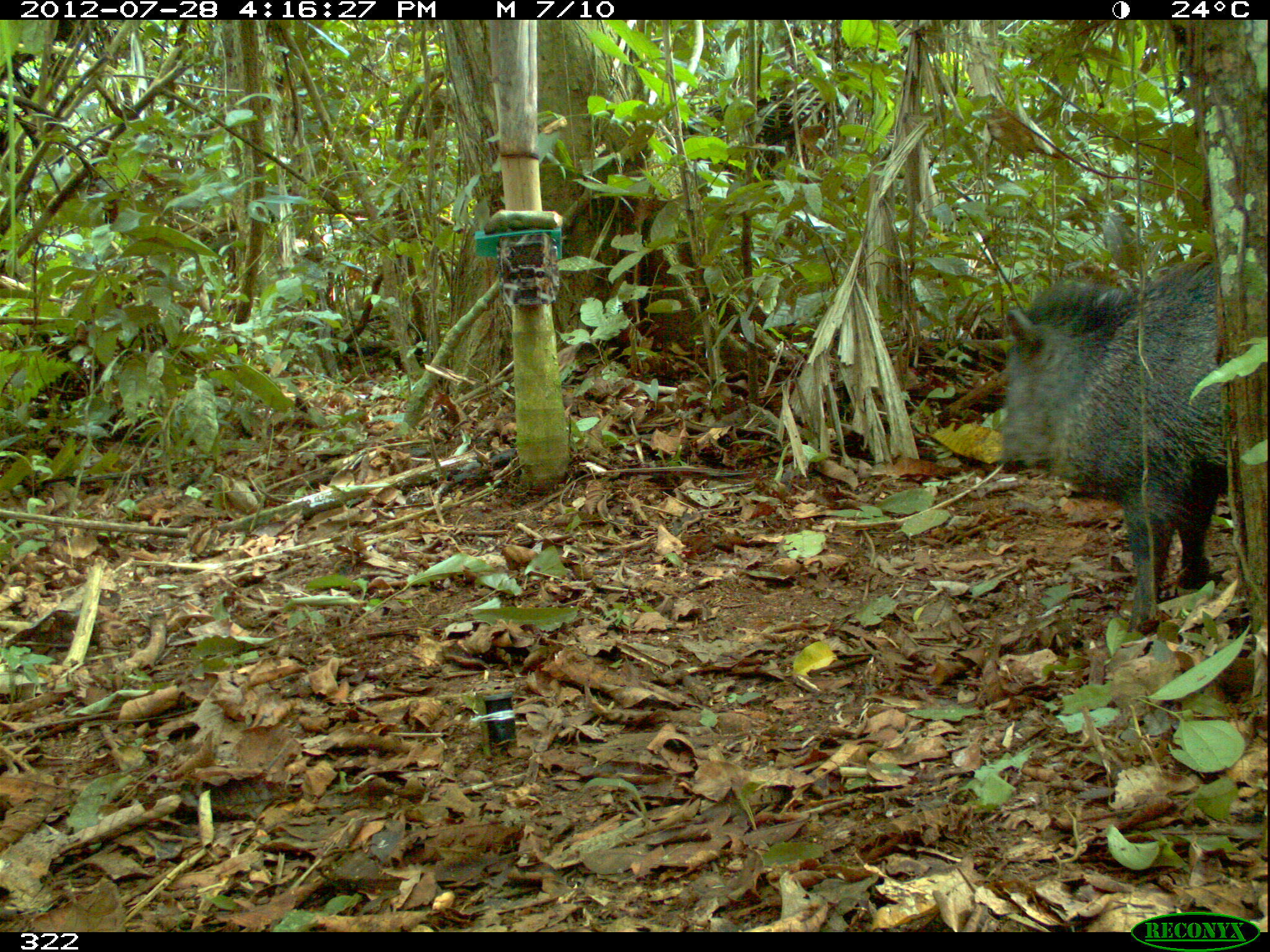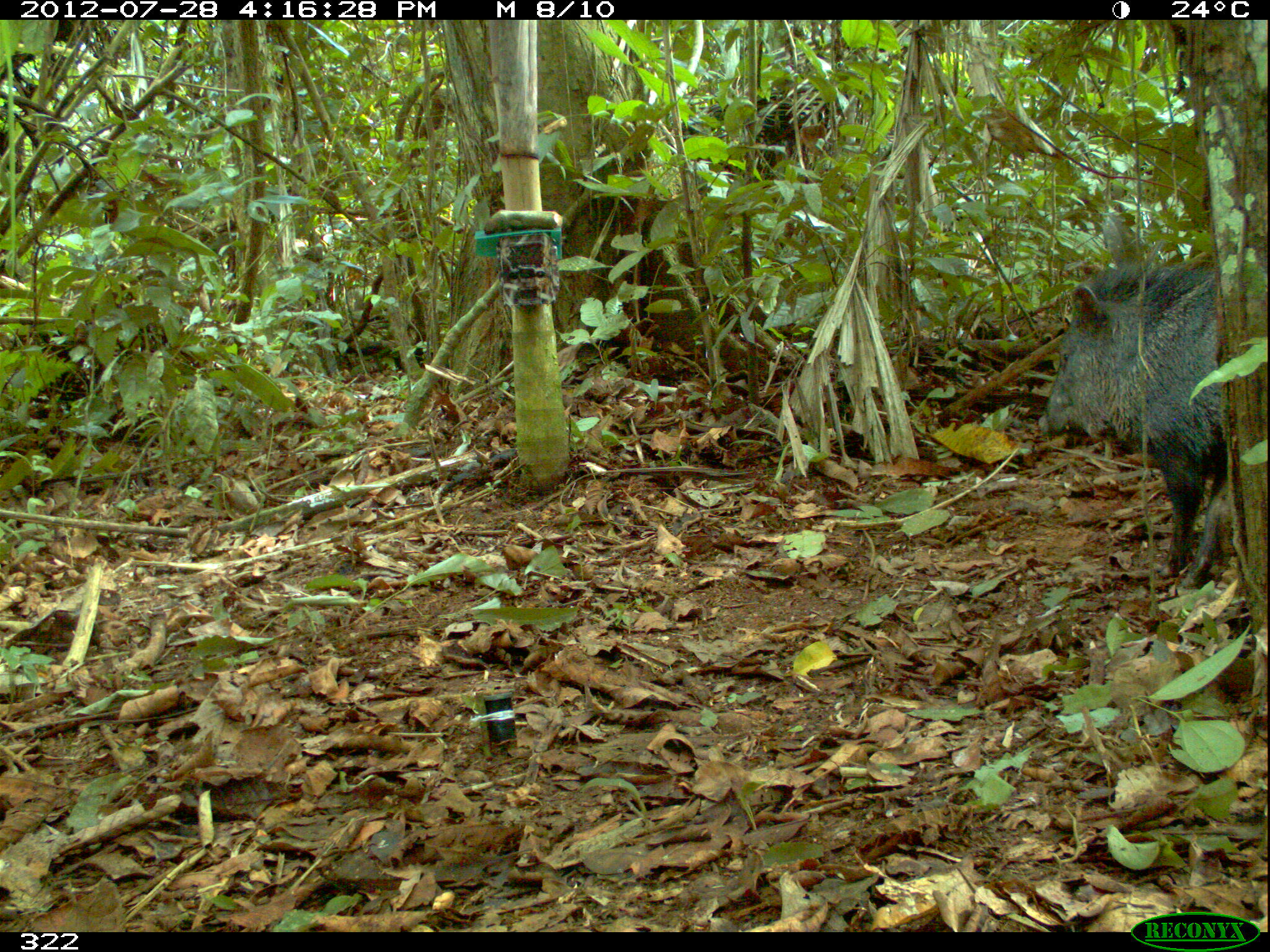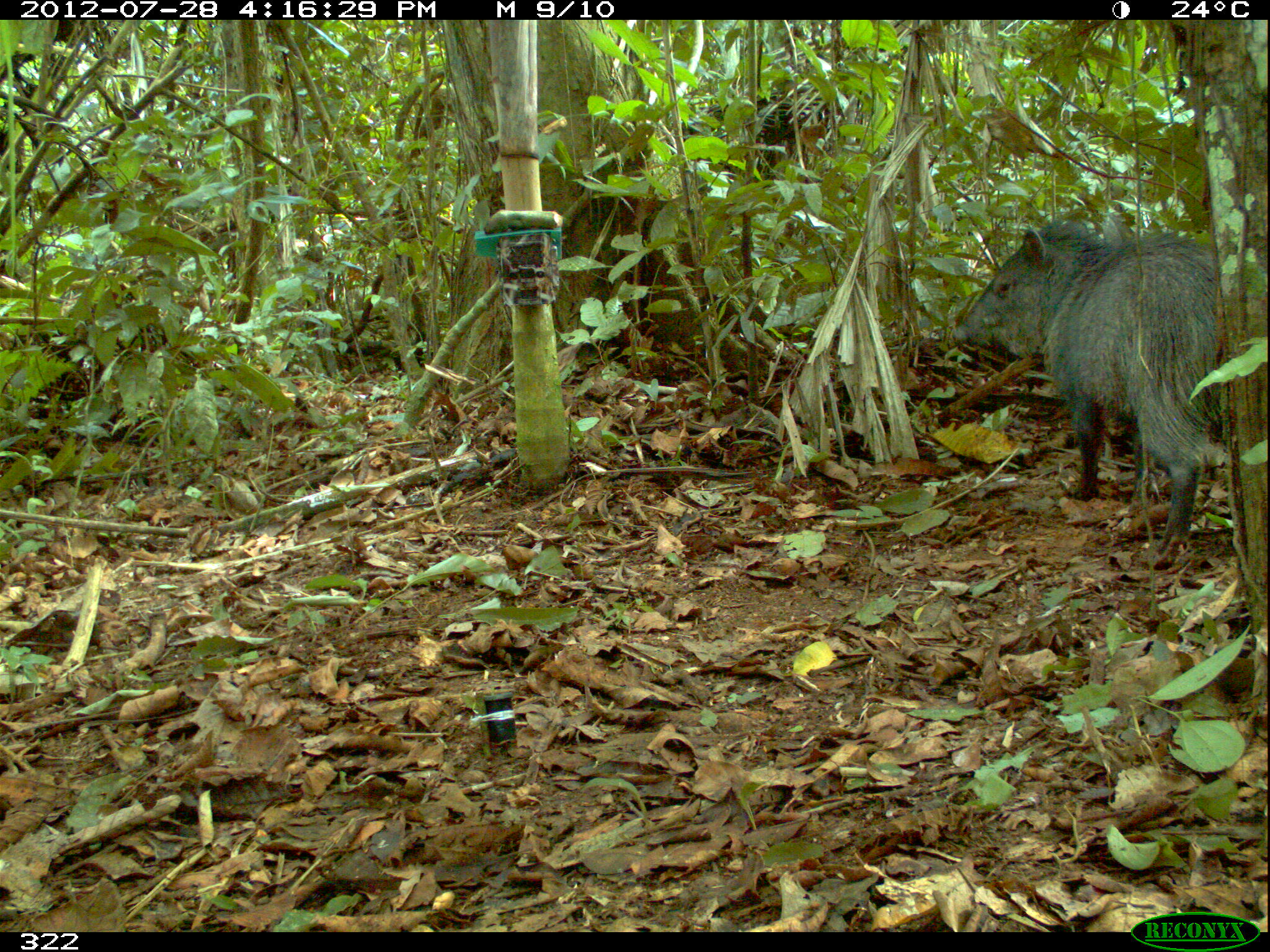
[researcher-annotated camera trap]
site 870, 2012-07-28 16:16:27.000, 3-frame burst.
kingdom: Animalia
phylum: Chordata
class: Mammalia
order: Artiodactyla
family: Tayassuidae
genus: Pecari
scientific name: Pecari tajacu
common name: collared peccary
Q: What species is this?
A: Pecari tajacu (collared peccary).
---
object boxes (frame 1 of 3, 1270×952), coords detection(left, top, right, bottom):
pecari tajacu: detection(999, 252, 1226, 632)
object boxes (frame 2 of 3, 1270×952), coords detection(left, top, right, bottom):
pecari tajacu: detection(1037, 261, 1225, 588)